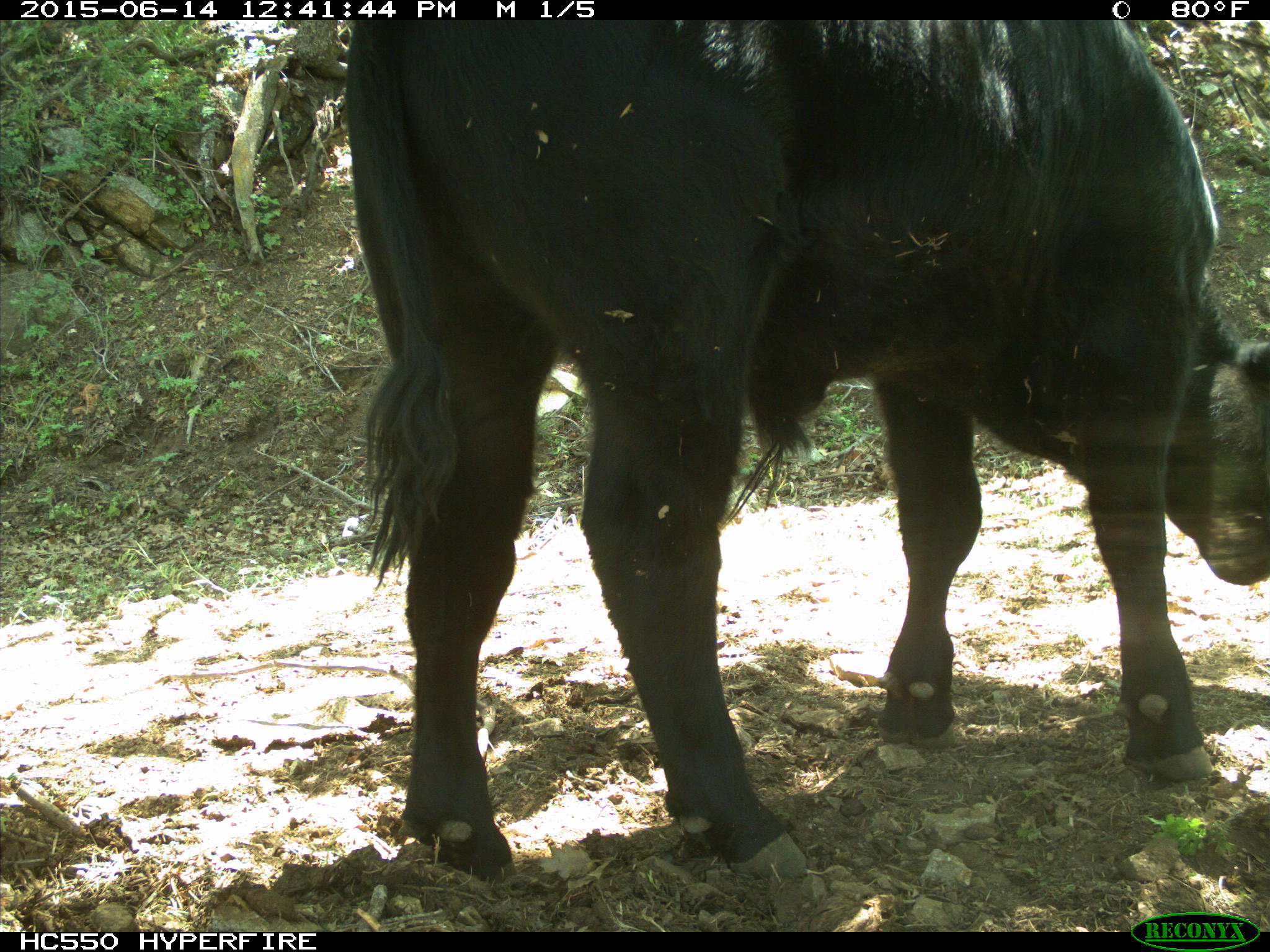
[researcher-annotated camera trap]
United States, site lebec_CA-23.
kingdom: Animalia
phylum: Chordata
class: Mammalia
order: Artiodactyla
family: Bovidae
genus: Bos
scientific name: Bos taurus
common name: domestic cow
Bos taurus (domestic cow).